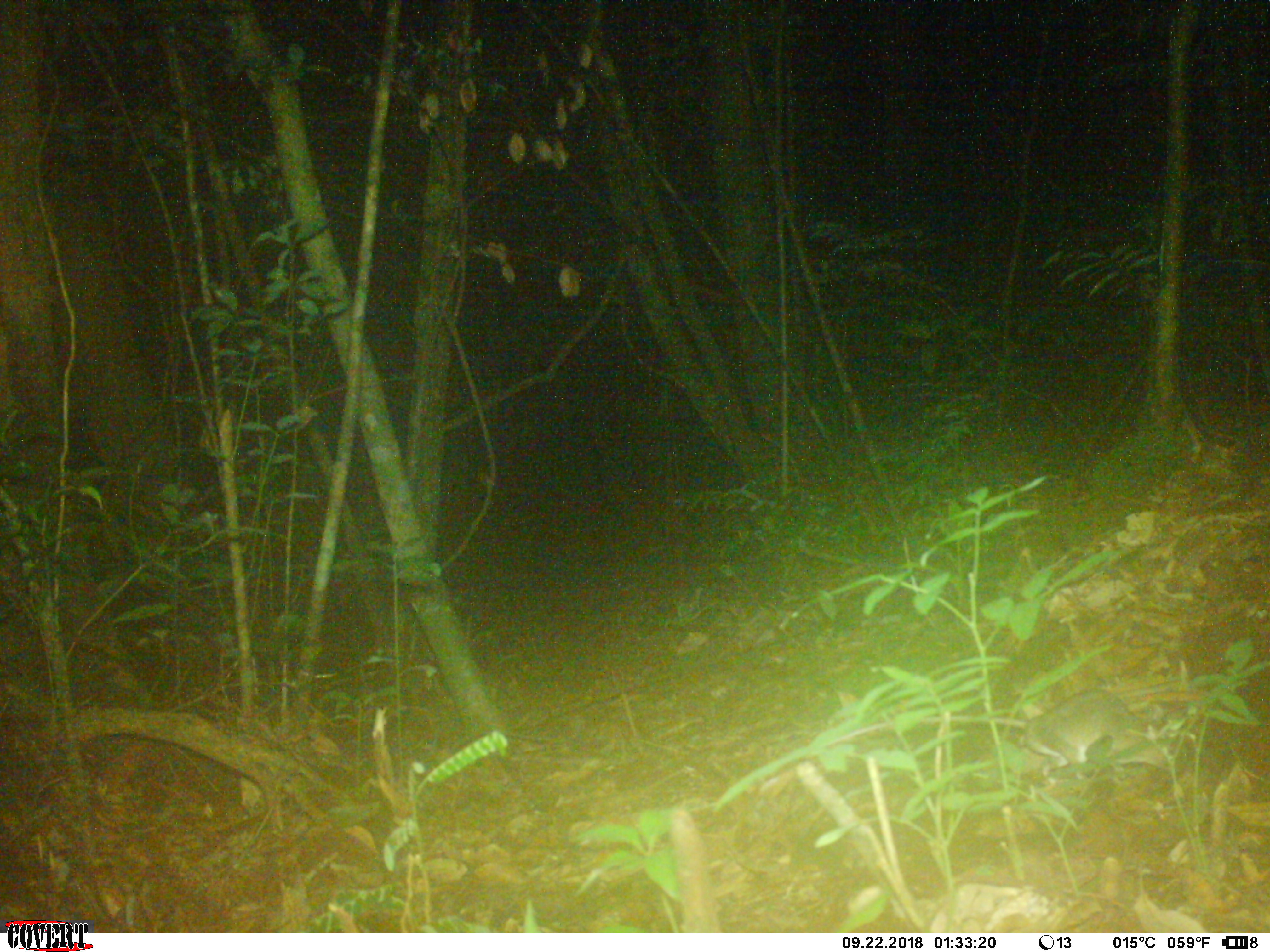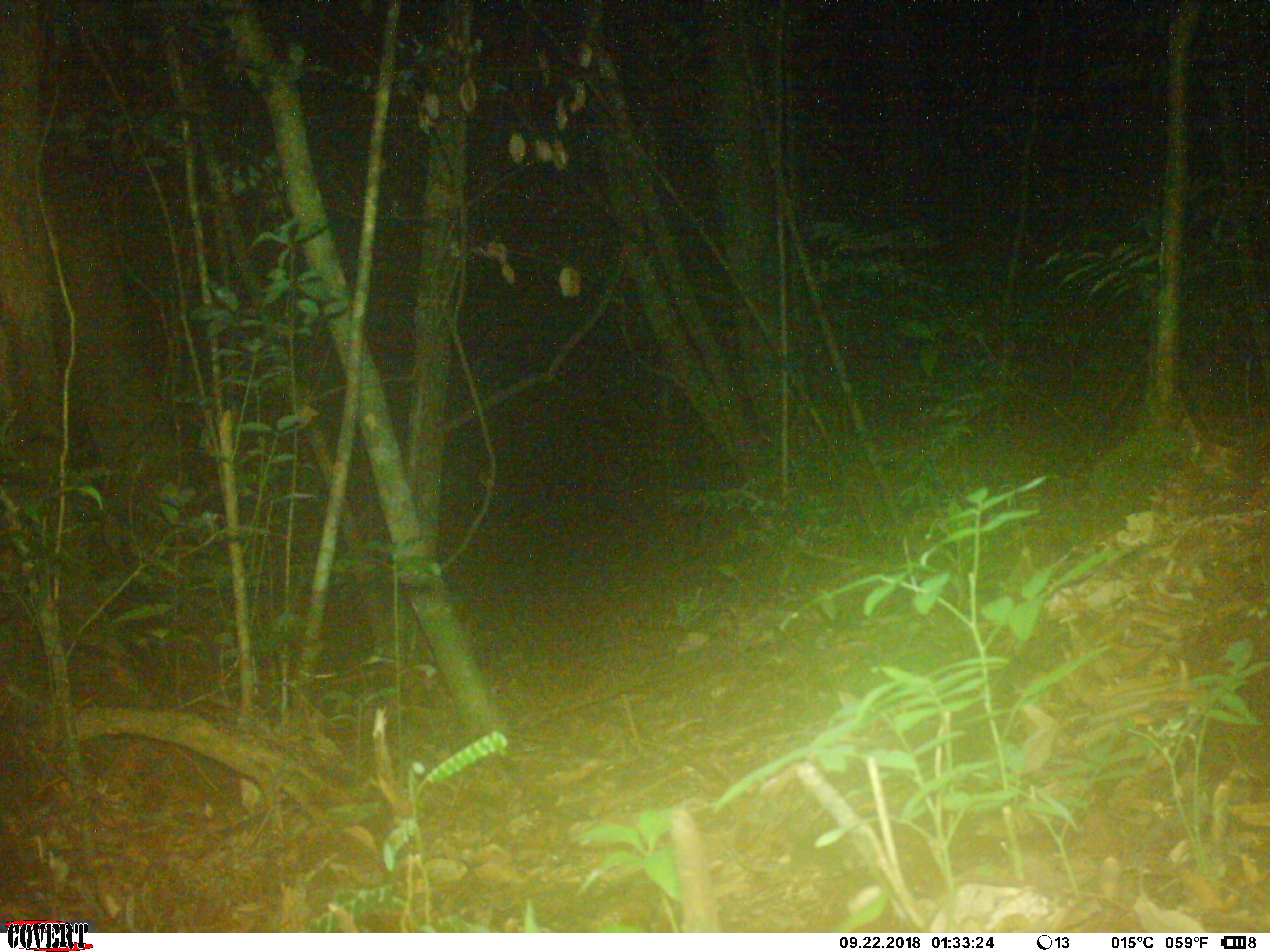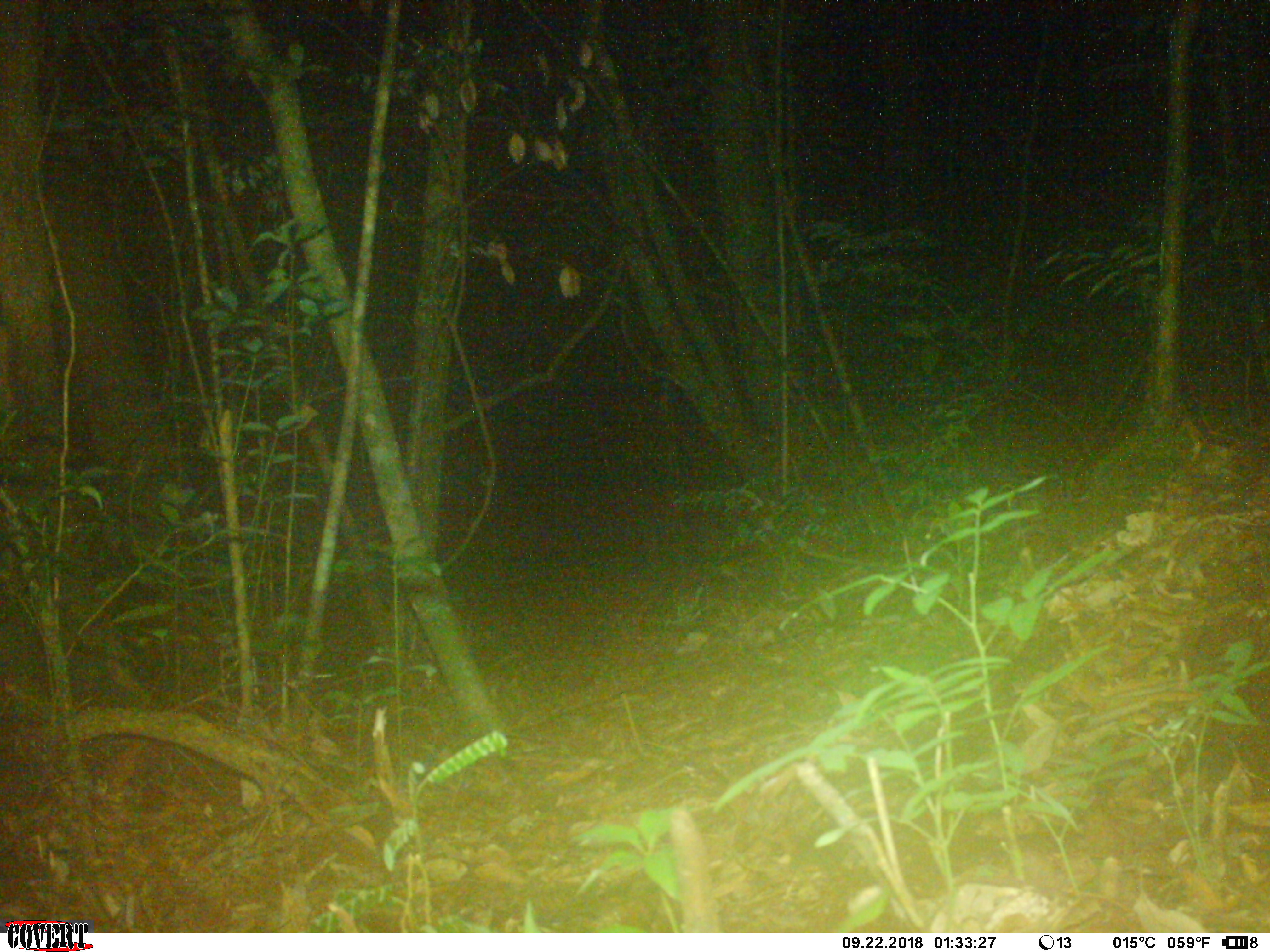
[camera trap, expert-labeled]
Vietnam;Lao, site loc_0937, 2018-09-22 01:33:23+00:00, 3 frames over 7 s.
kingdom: Animalia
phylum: Chordata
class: Mammalia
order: Rodentia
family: Muridae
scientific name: Muridae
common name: old-world mice and rats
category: unidentified murid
Unidentified murid (old-world mice and rats) (Muridae). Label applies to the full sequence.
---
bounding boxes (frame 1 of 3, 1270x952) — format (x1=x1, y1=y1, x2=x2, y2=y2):
unidentified murid: (x1=819, y1=679, x2=1212, y2=786)